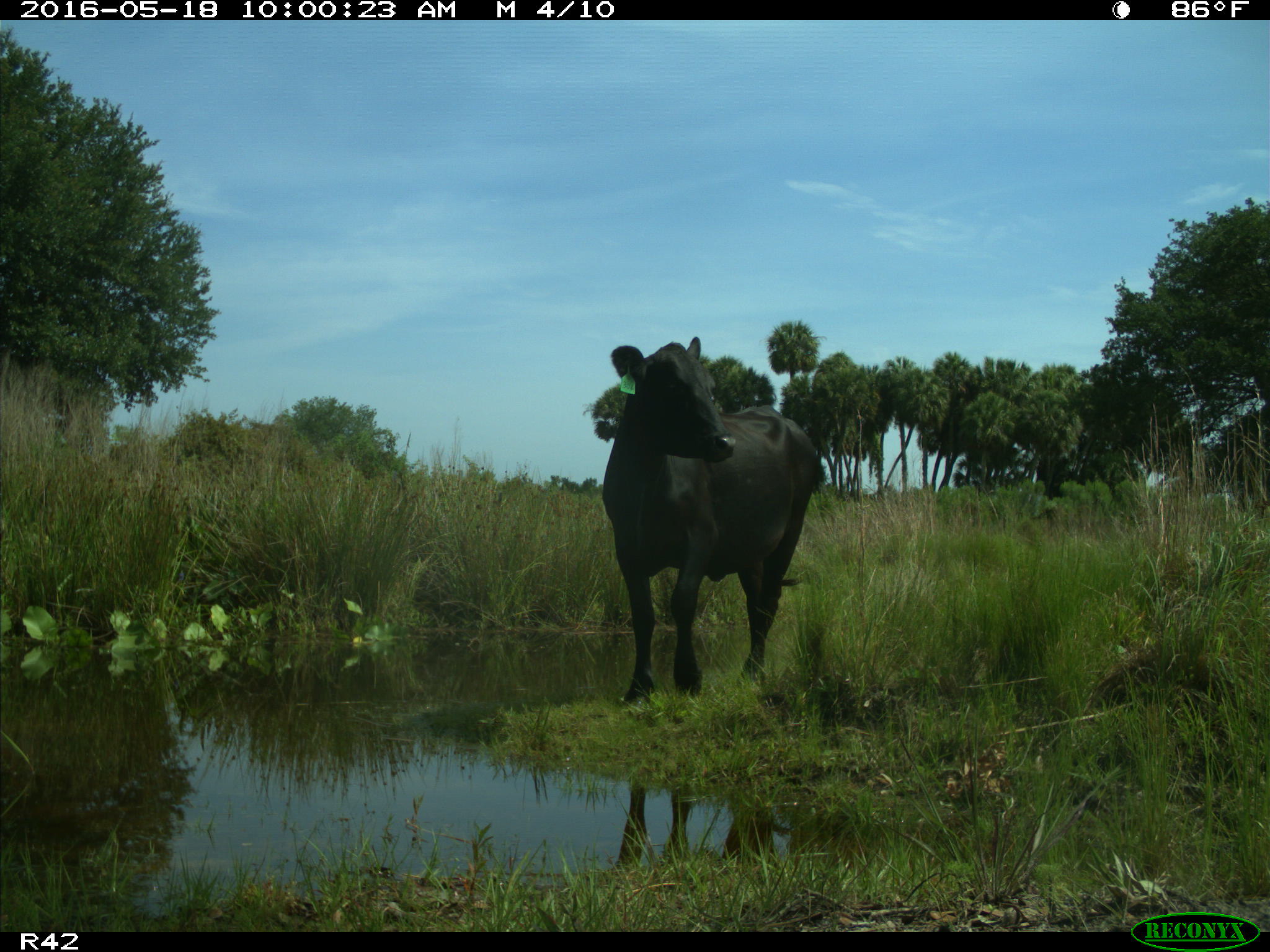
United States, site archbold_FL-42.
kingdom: Animalia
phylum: Chordata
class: Mammalia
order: Artiodactyla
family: Bovidae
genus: Bos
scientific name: Bos taurus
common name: domestic cow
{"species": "Bos taurus (domestic cow)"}